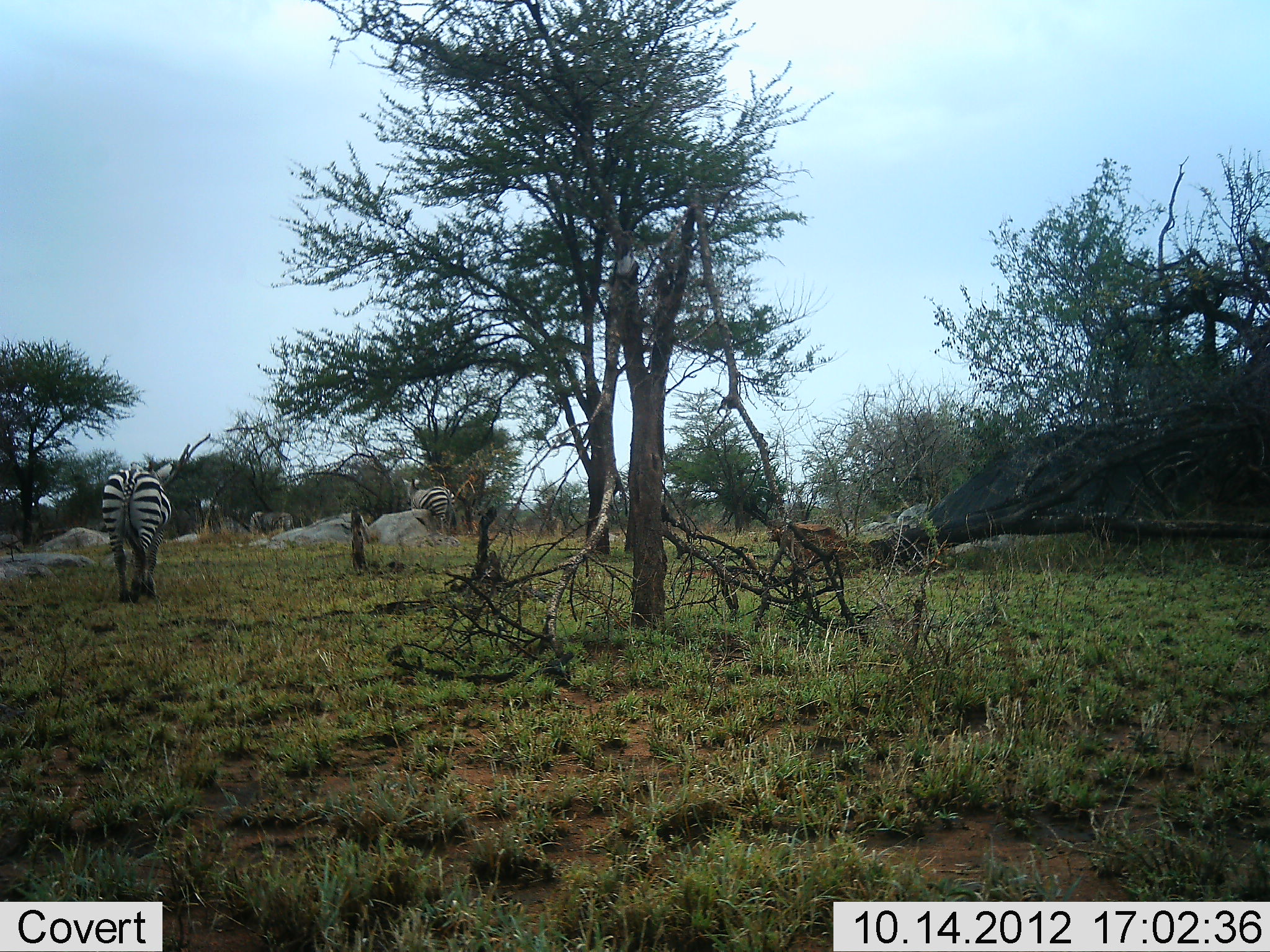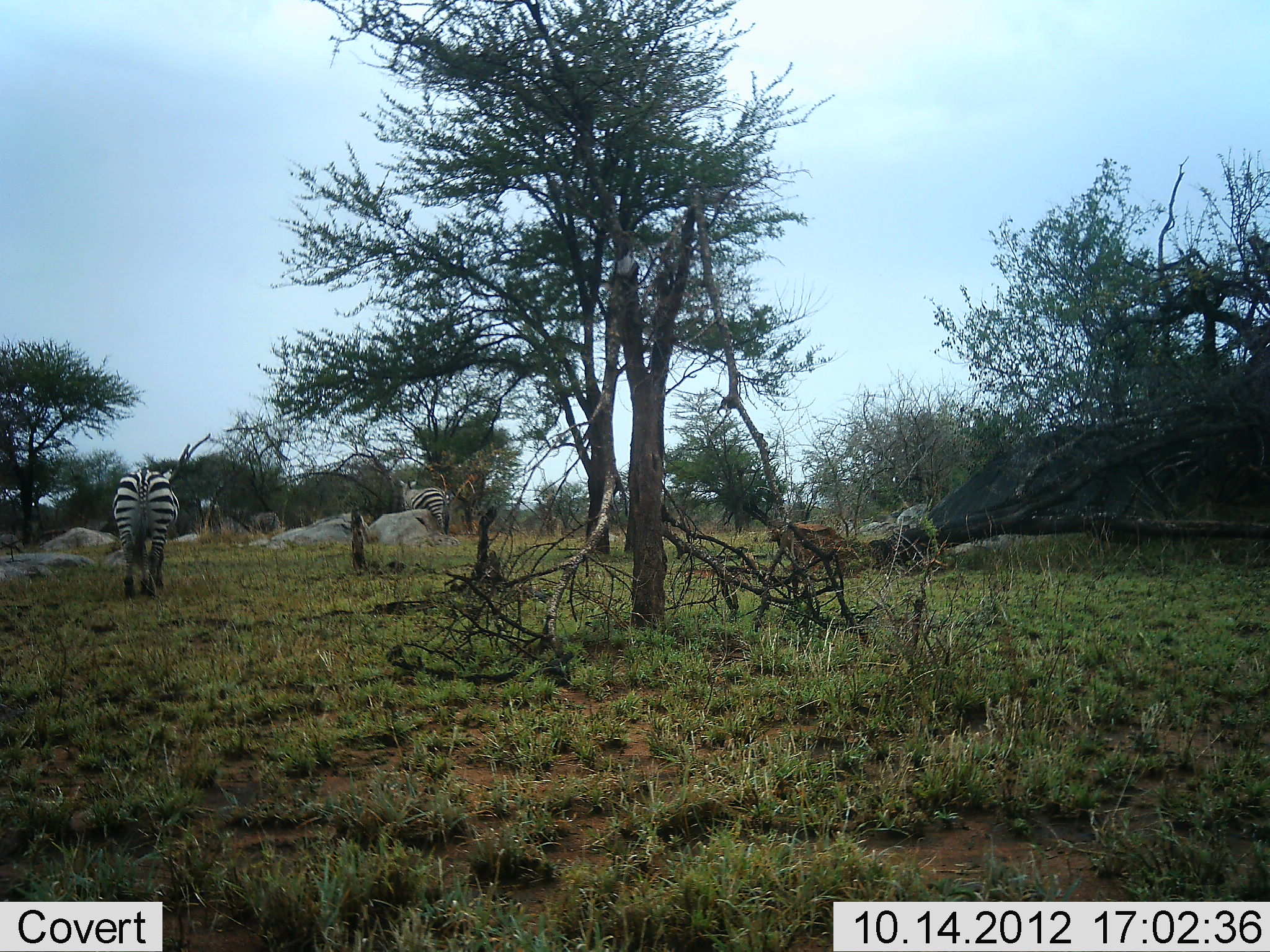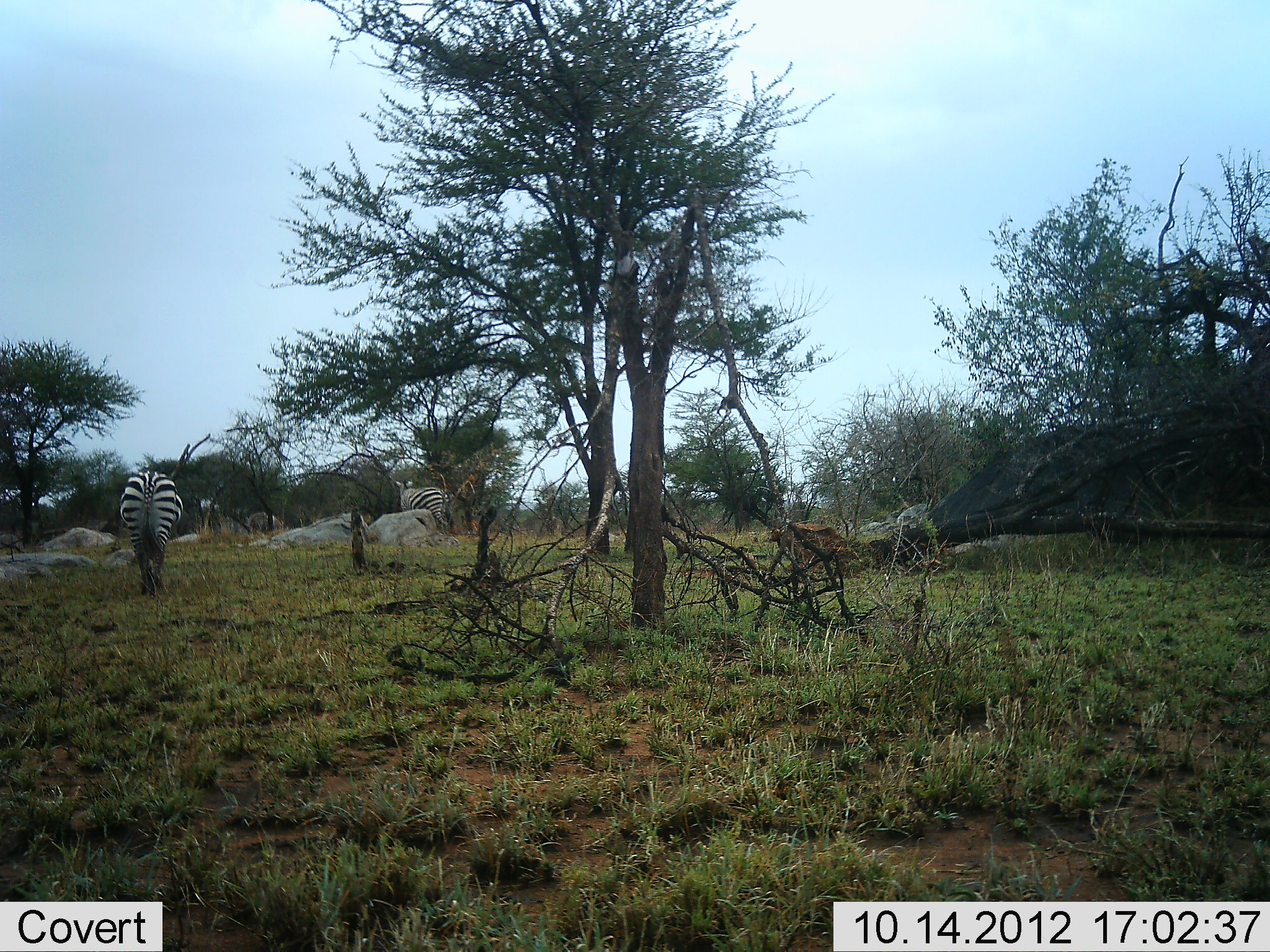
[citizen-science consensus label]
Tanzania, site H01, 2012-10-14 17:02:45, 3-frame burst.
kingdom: Animalia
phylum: Chordata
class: Mammalia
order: Perissodactyla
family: Equidae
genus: Equus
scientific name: Equus quagga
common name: plains zebra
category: zebra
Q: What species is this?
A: Zebra (plains zebra) (Equus quagga).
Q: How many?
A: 3.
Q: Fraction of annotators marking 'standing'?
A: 50%.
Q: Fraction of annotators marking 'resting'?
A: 0%.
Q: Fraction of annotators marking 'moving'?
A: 60%.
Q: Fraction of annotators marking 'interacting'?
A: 0%.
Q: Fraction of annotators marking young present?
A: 0%.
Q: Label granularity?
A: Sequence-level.